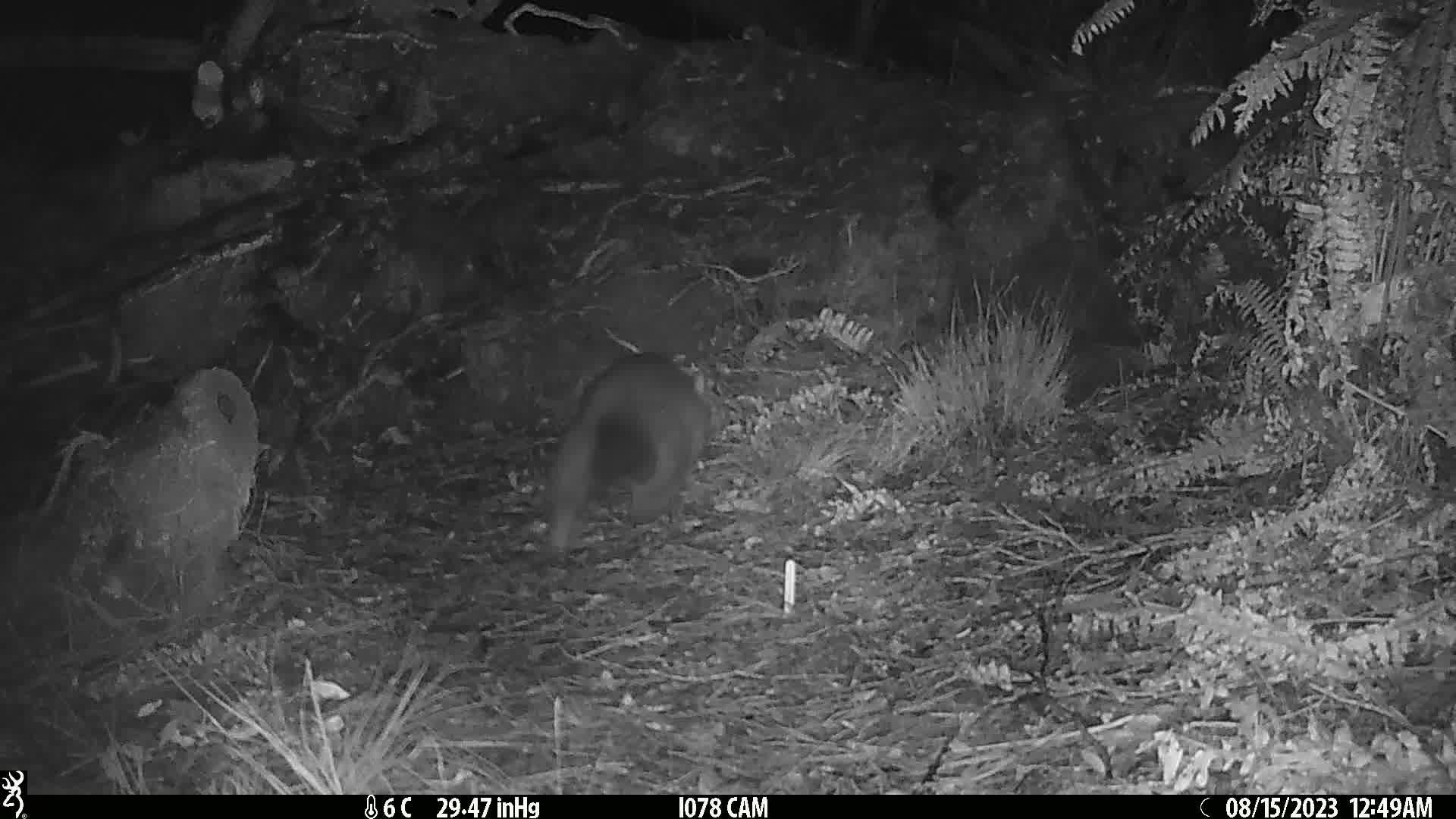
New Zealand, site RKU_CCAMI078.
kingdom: Animalia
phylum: Chordata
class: Mammalia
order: Diprotodontia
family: Phalangeridae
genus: Trichosurus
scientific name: Trichosurus vulpecula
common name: common brushtail possum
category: possum